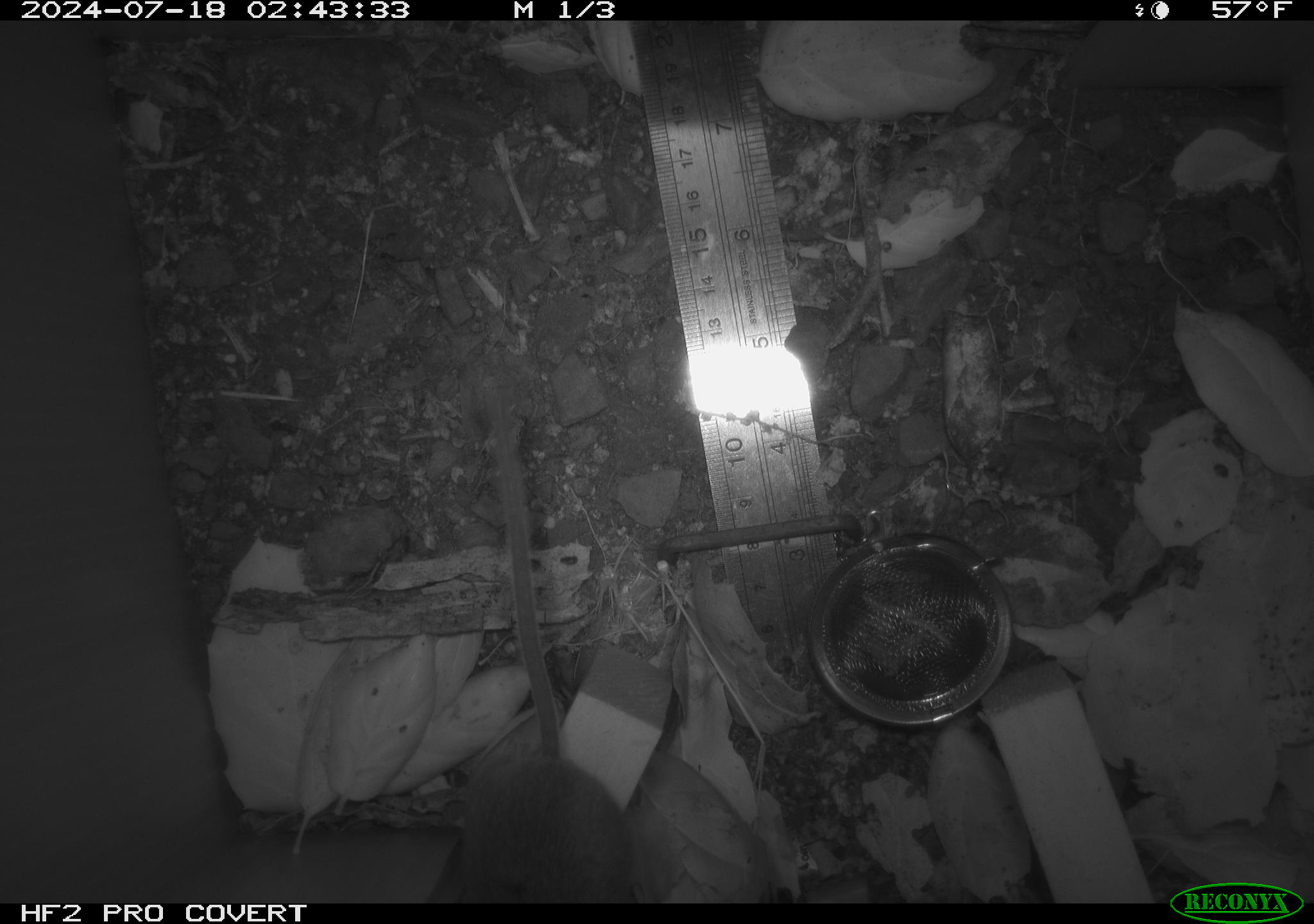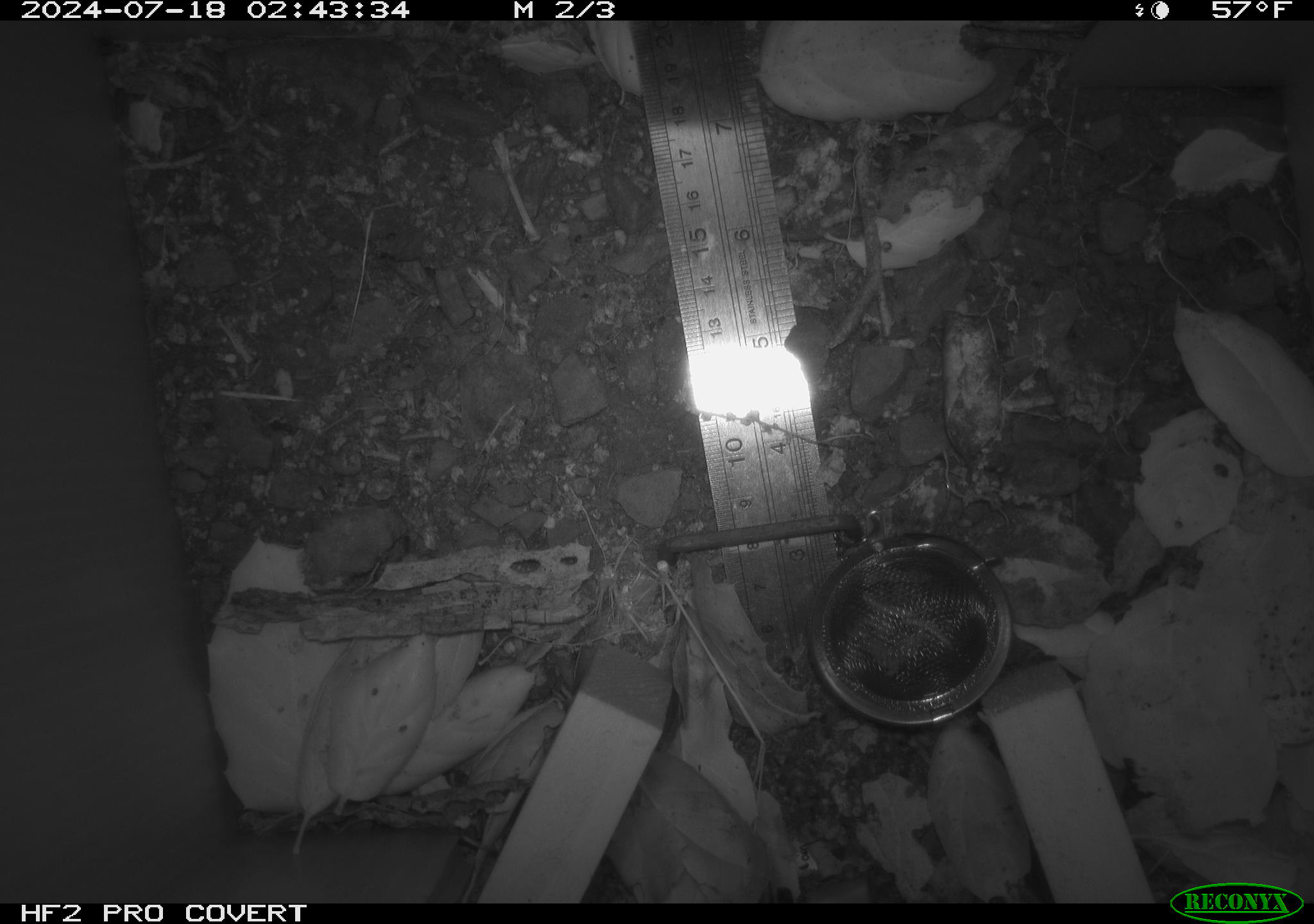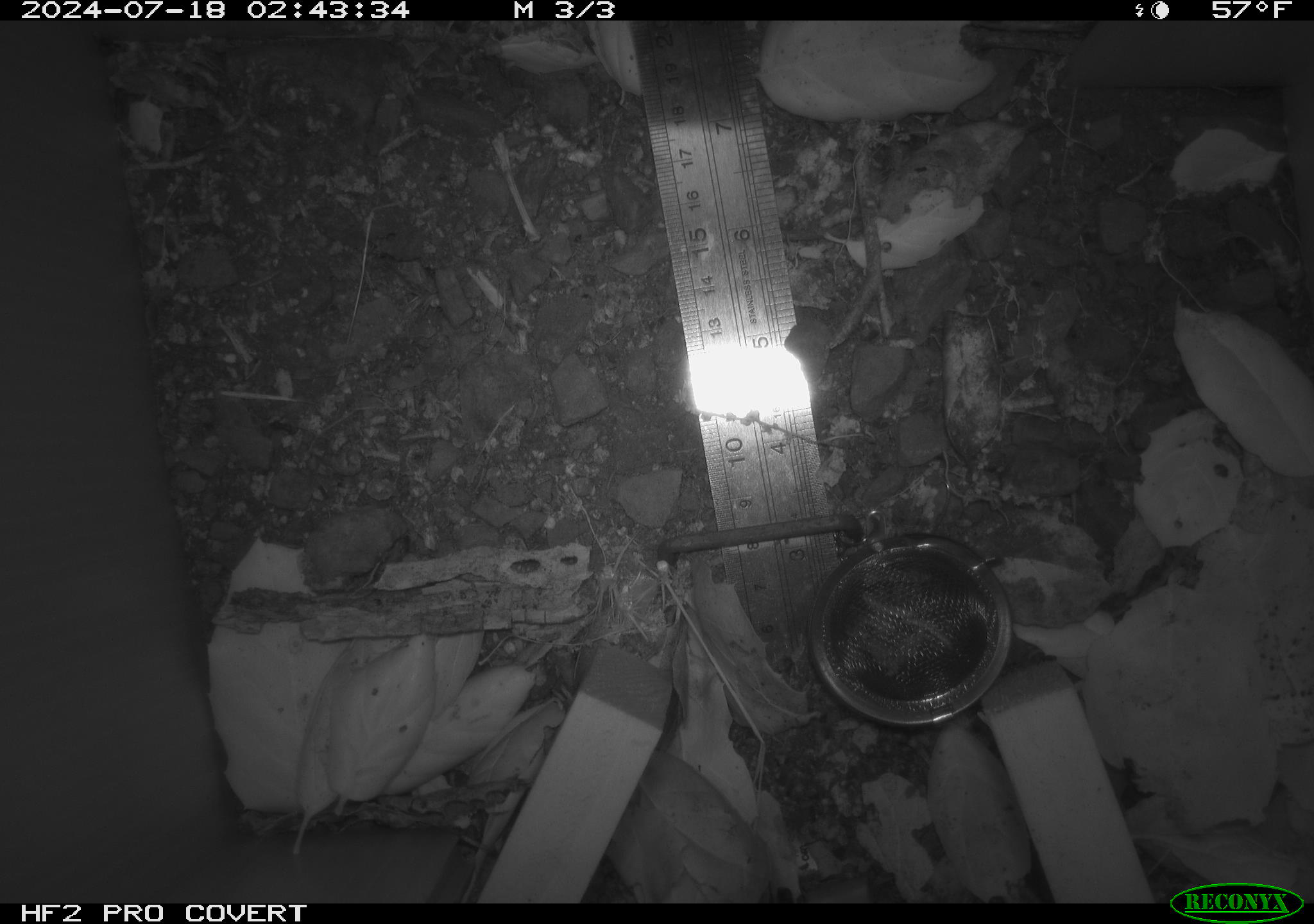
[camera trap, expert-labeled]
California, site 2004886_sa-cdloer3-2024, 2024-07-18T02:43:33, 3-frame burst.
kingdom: Animalia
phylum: Chordata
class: Mammalia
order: Rodentia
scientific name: Rodentia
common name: rodent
Rodent (Rodentia).